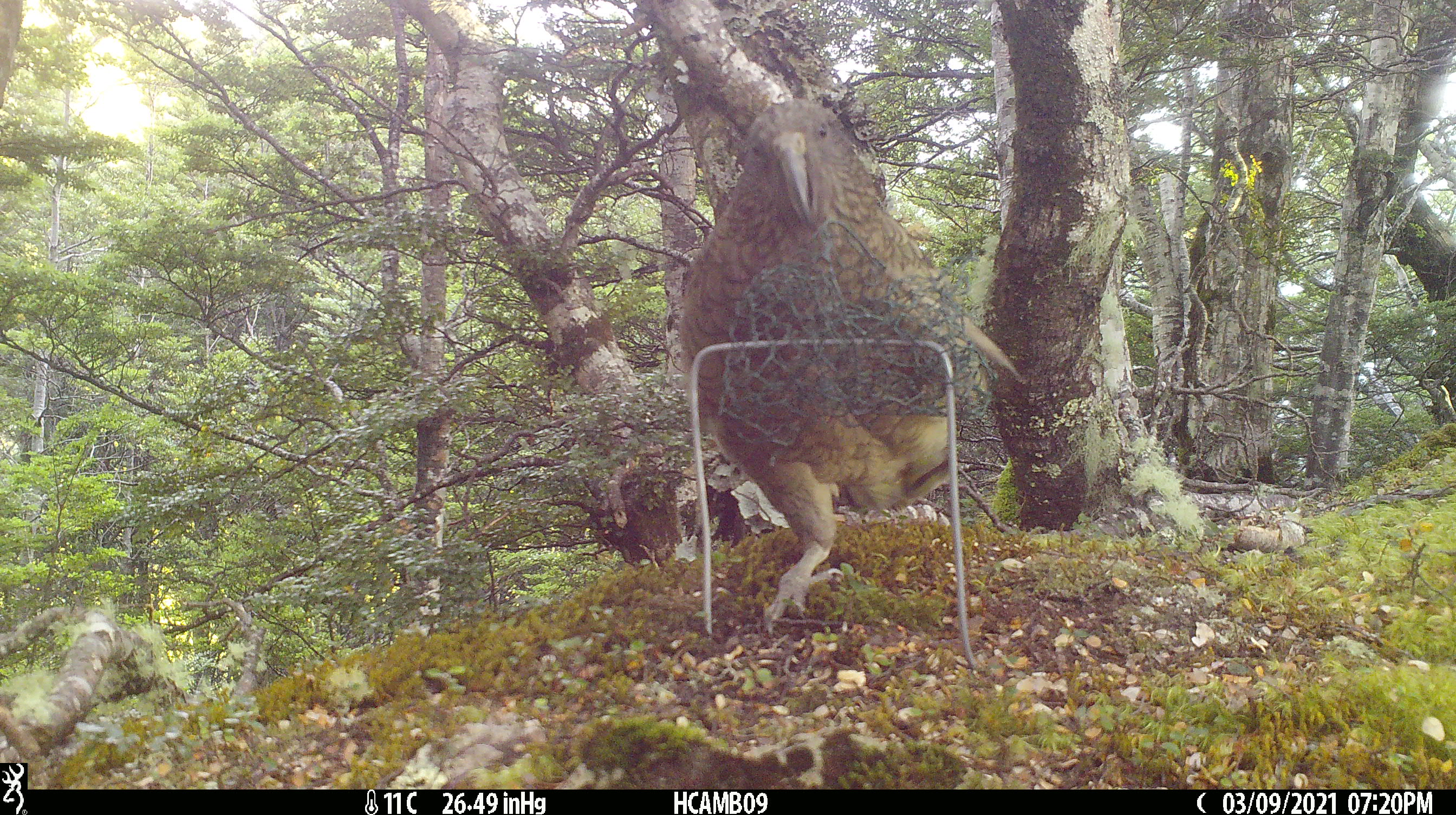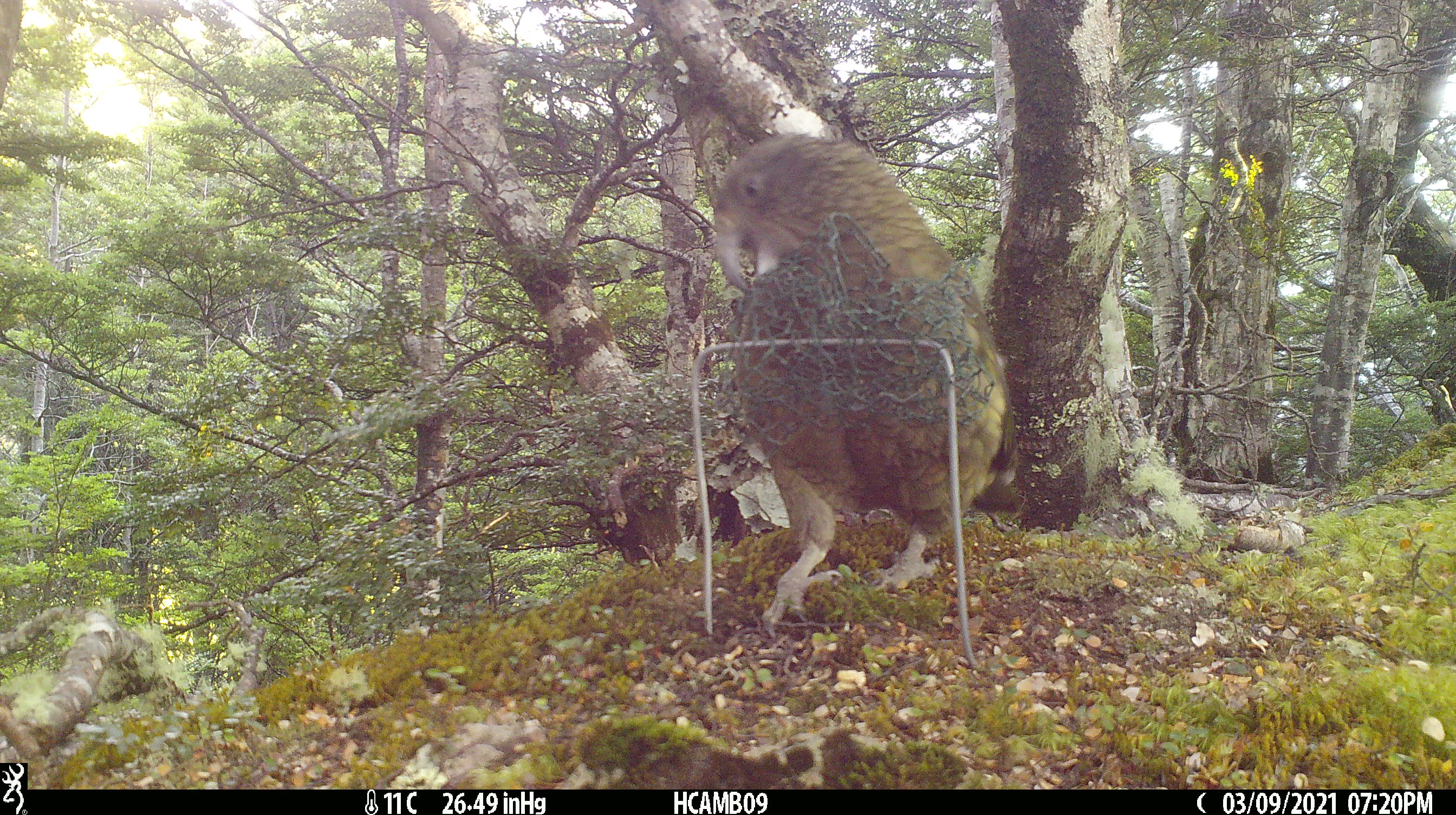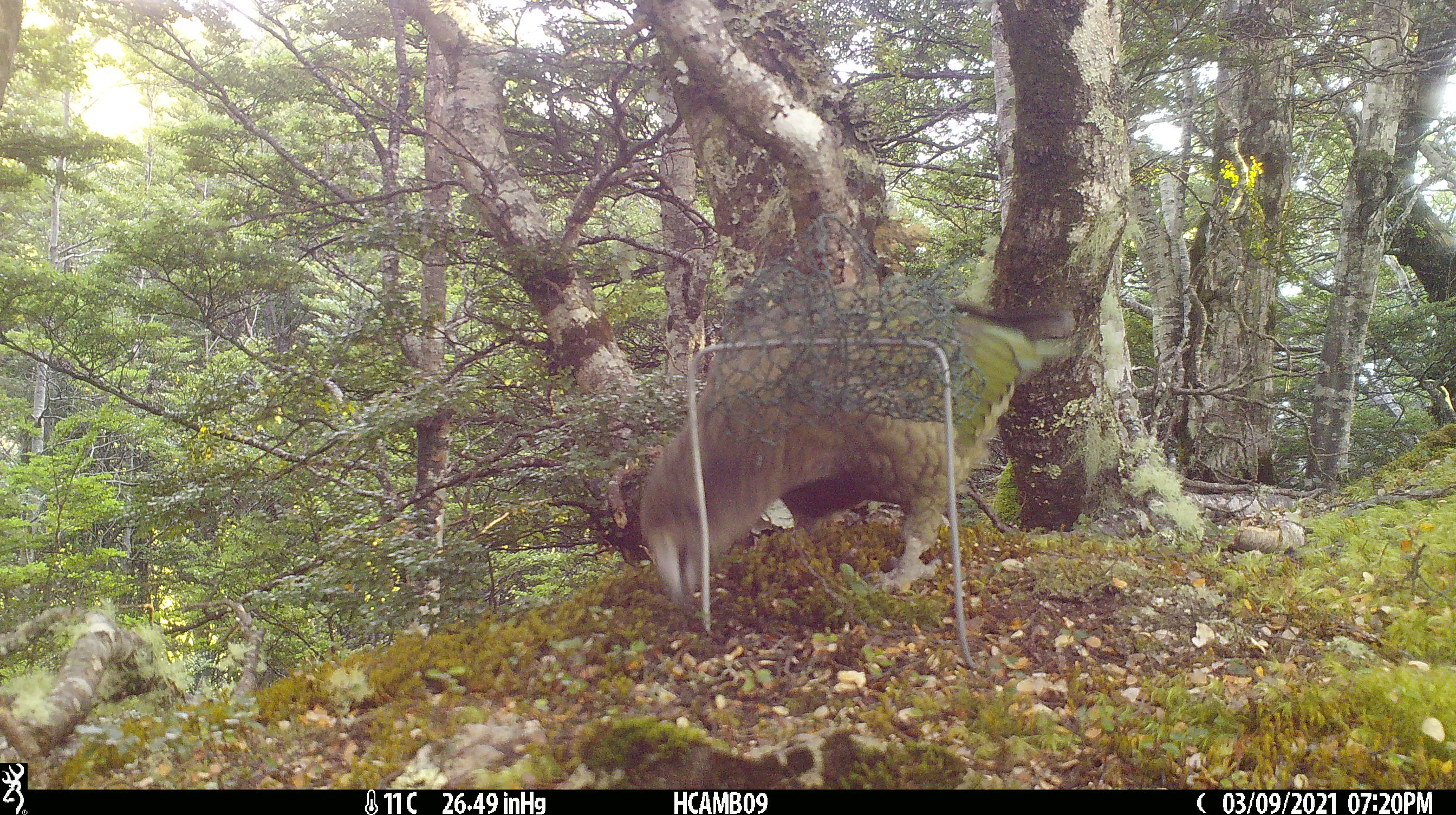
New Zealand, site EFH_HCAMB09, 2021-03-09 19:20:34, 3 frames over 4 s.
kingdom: Animalia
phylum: Chordata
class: Aves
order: Psittaciformes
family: Strigopidae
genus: Nestor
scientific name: Nestor notabilis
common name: kea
Kea (Nestor notabilis).